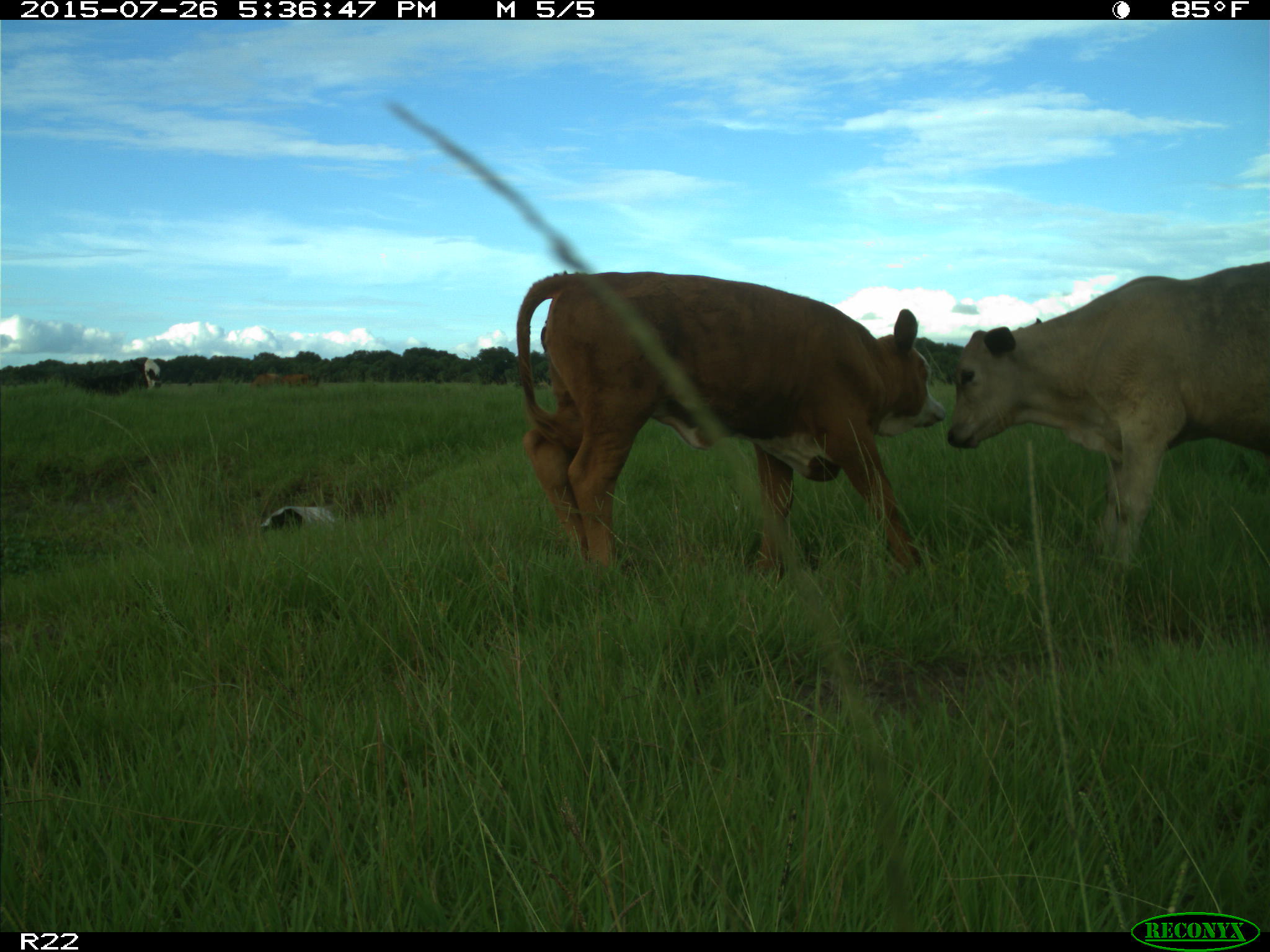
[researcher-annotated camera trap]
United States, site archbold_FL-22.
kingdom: Animalia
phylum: Chordata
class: Mammalia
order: Artiodactyla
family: Bovidae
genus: Bos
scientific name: Bos taurus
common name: domestic cow